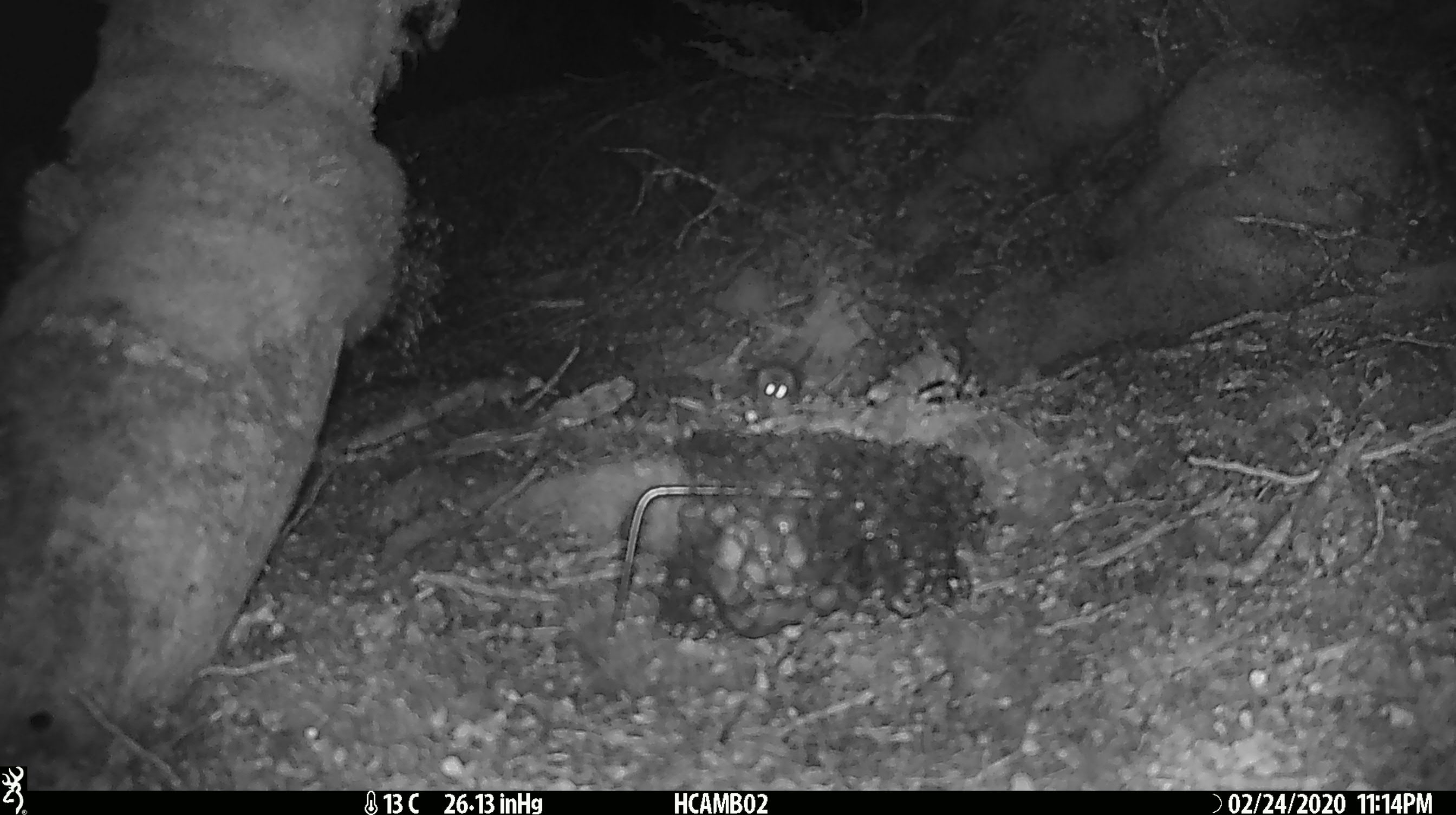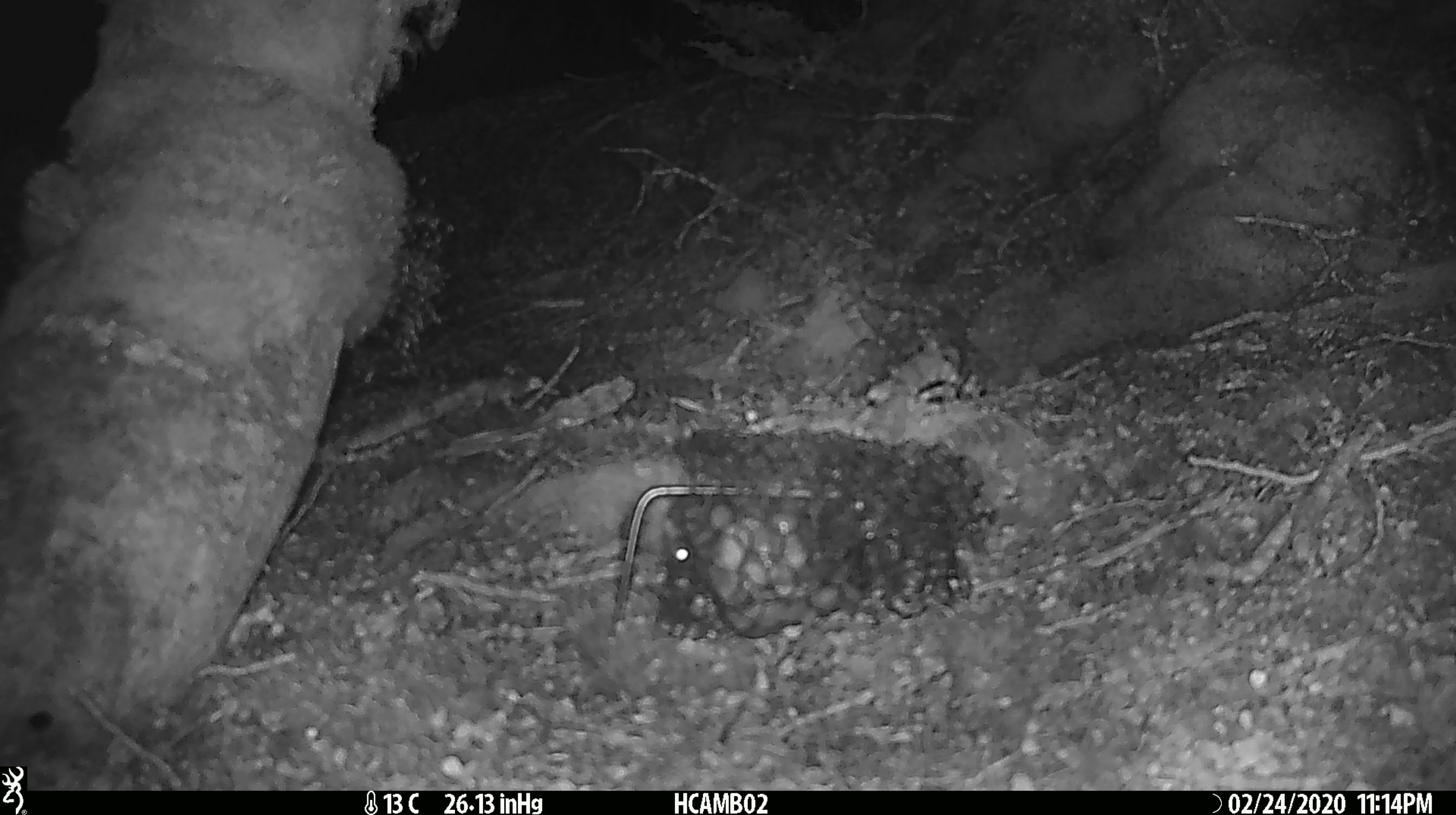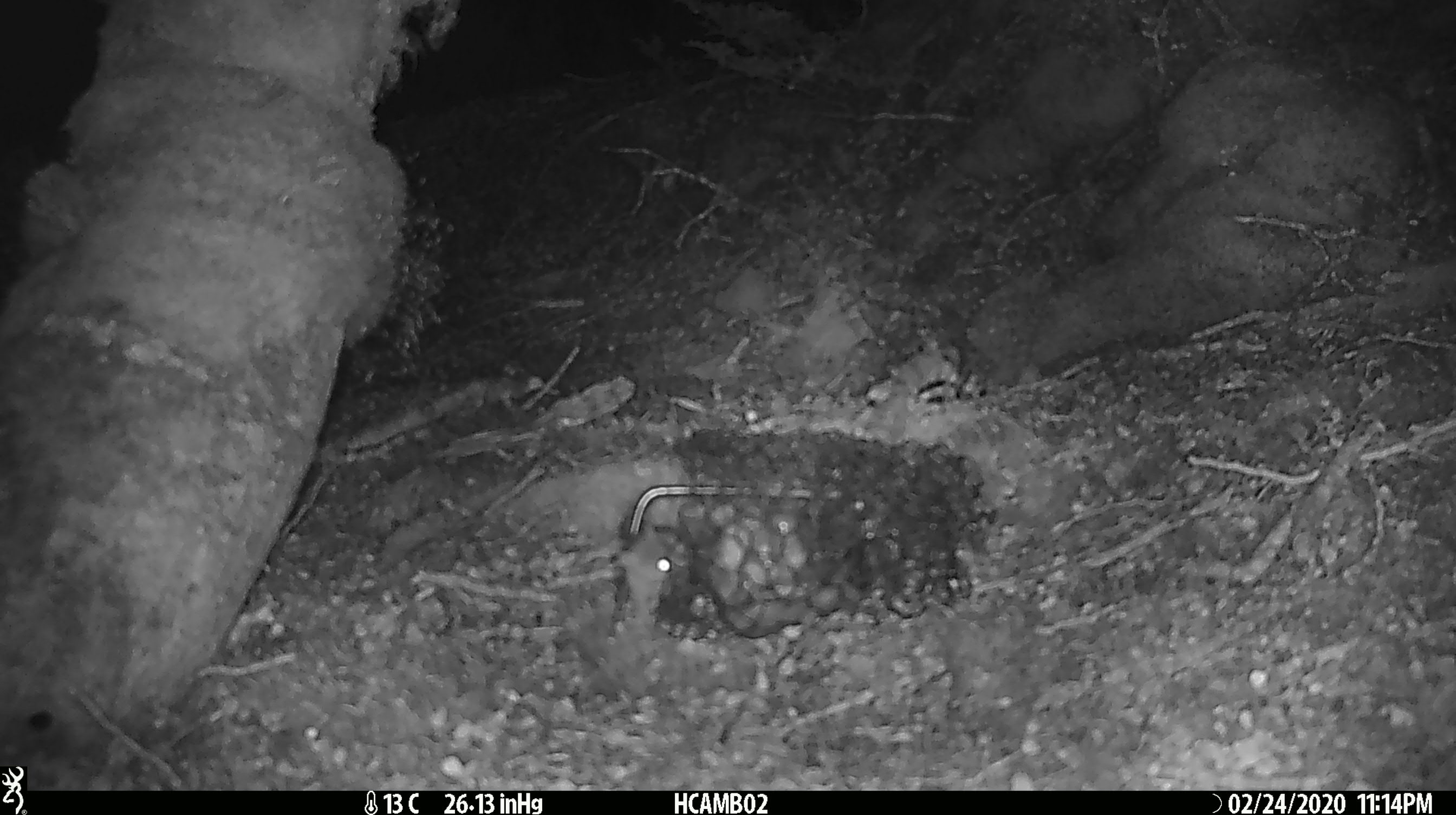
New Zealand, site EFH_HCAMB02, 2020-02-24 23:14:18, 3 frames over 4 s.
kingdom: Animalia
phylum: Chordata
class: Mammalia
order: Rodentia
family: Muridae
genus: Mus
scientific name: Mus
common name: mouse